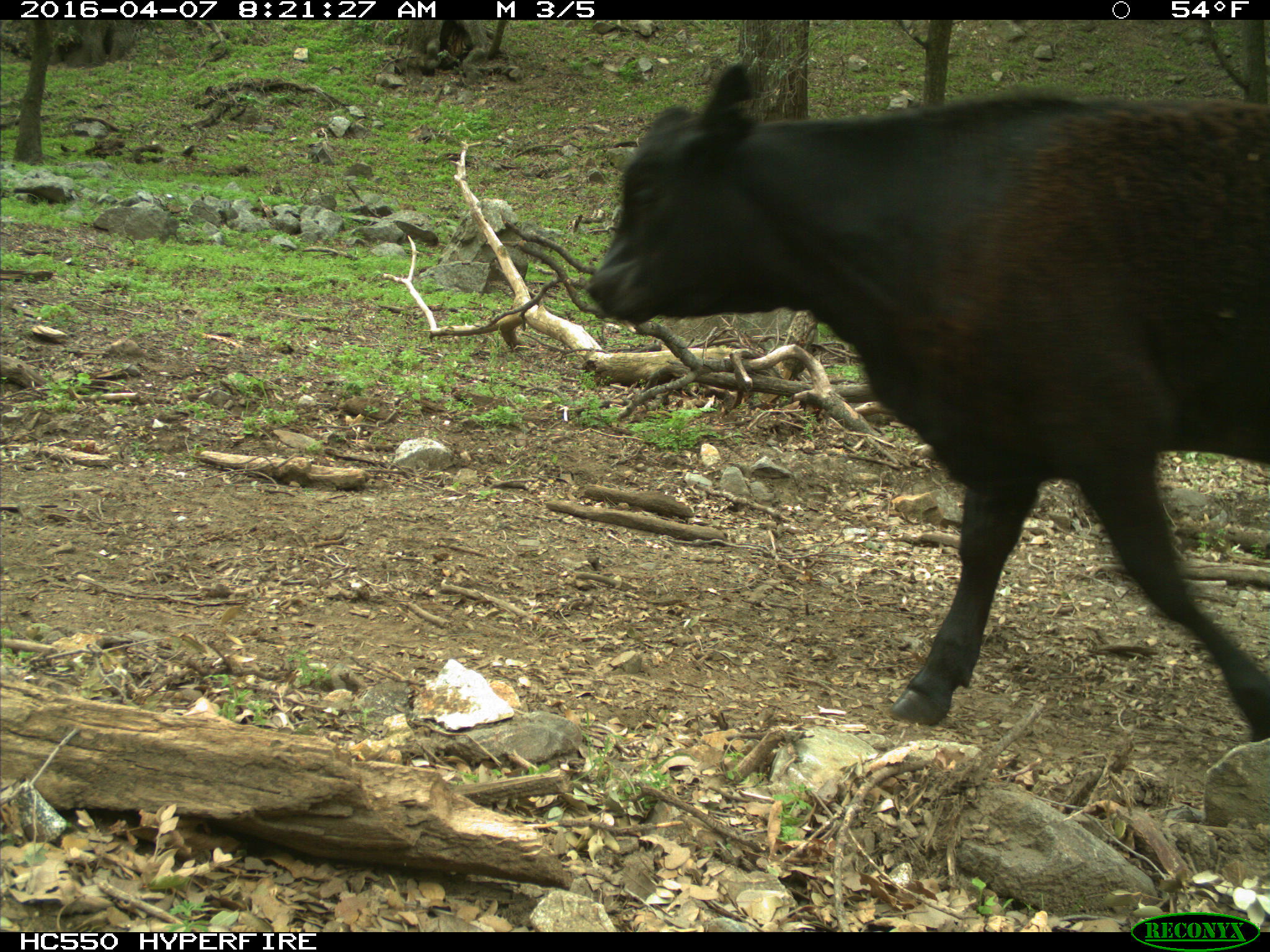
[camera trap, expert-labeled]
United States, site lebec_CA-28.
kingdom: Animalia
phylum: Chordata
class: Mammalia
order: Artiodactyla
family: Bovidae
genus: Bos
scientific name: Bos taurus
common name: domestic cow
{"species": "Bos taurus (domestic cow)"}